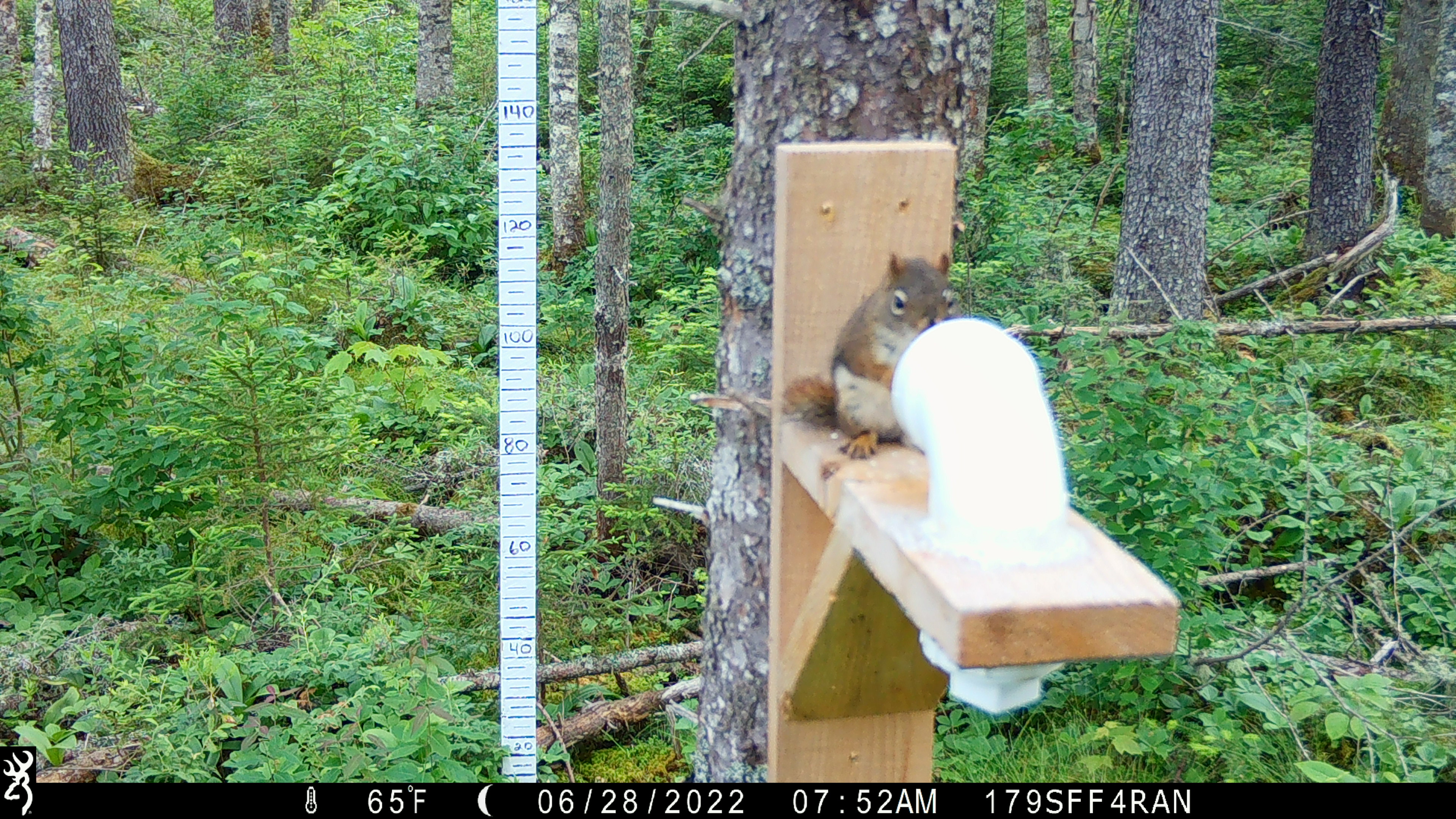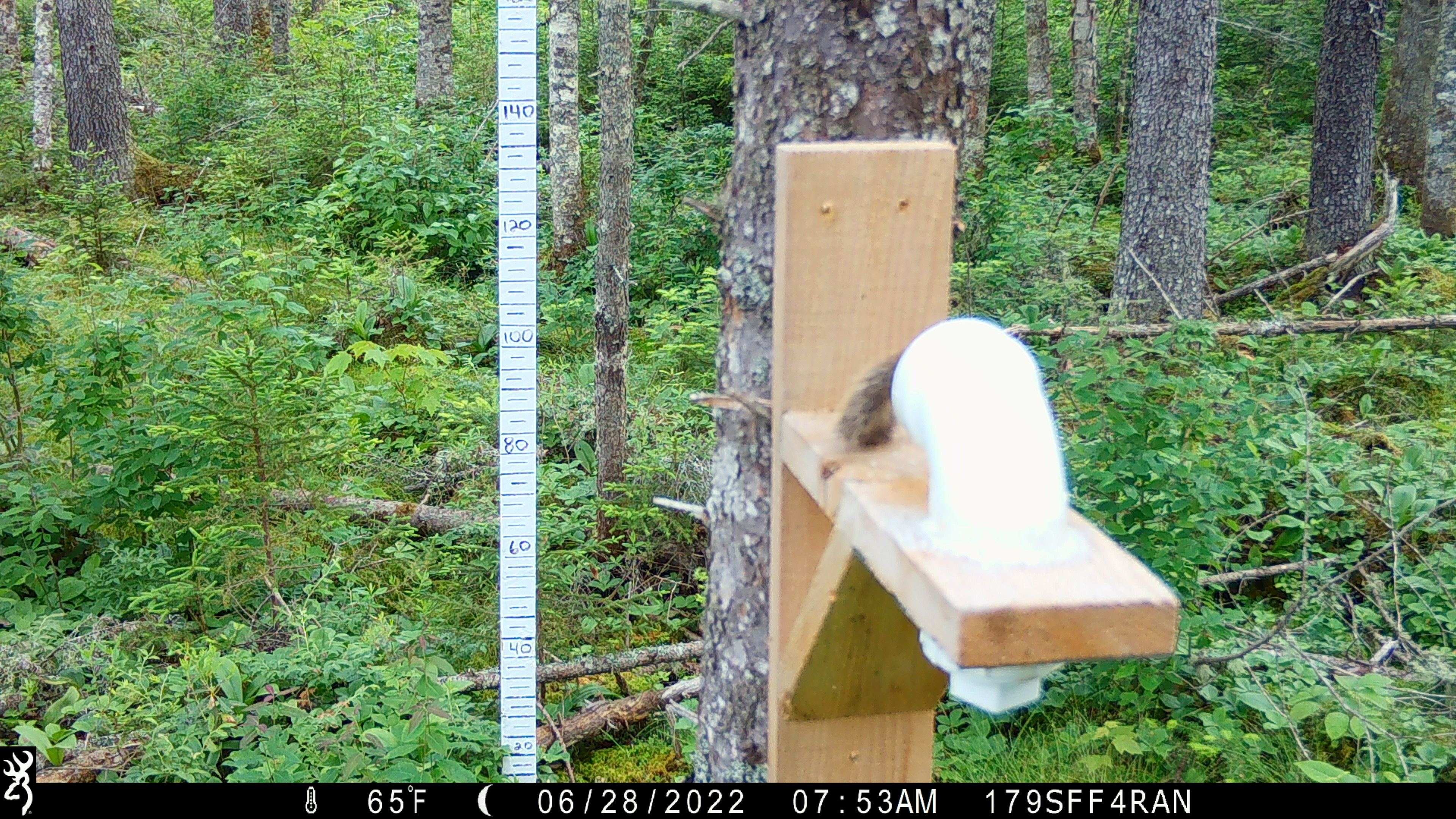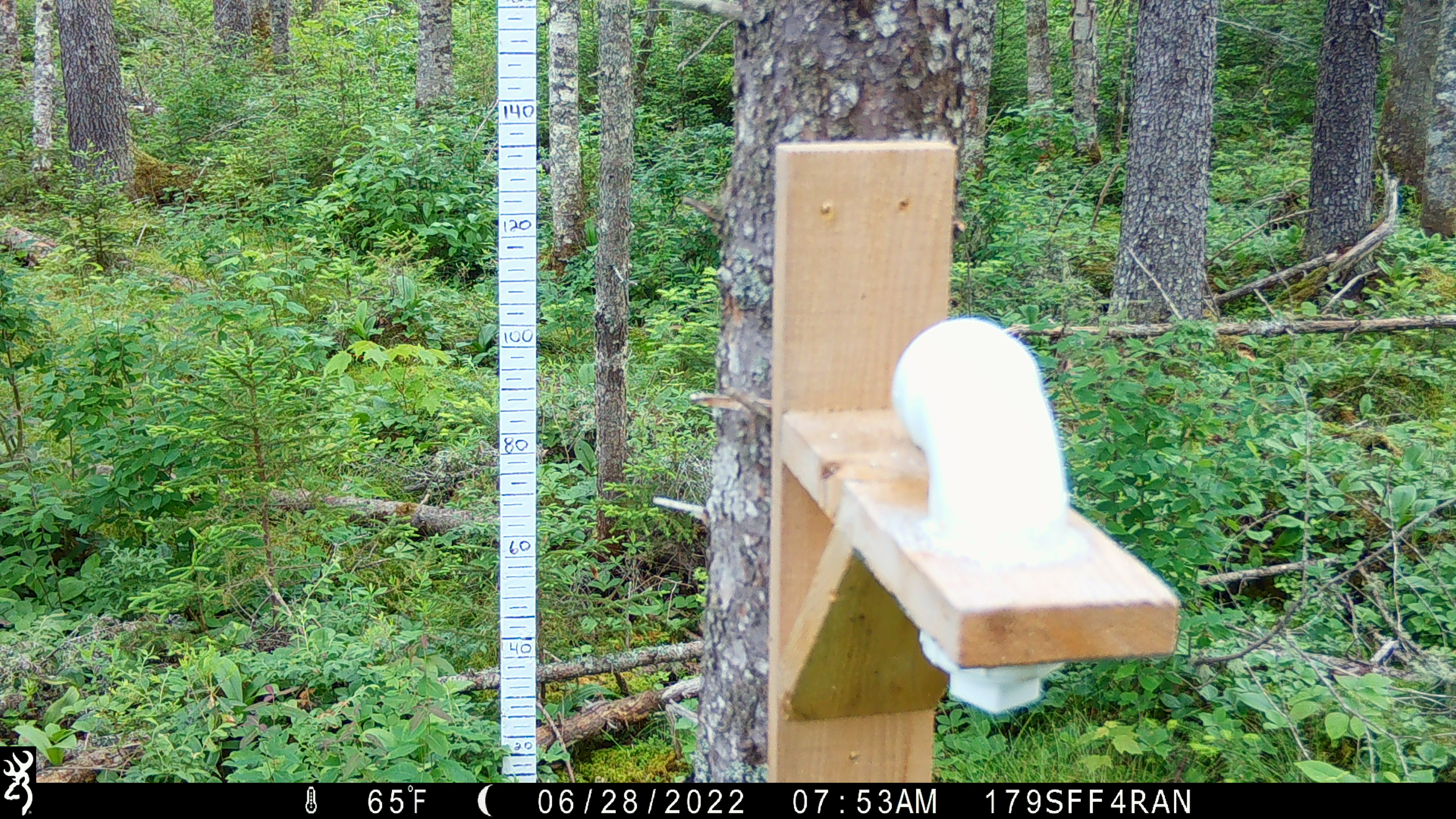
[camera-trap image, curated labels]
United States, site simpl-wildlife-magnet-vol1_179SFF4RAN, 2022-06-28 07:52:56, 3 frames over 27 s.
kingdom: Animalia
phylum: Chordata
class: Mammalia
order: Rodentia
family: Sciuridae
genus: Tamiasciurus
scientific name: Tamiasciurus hudsonicus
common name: red squirrel